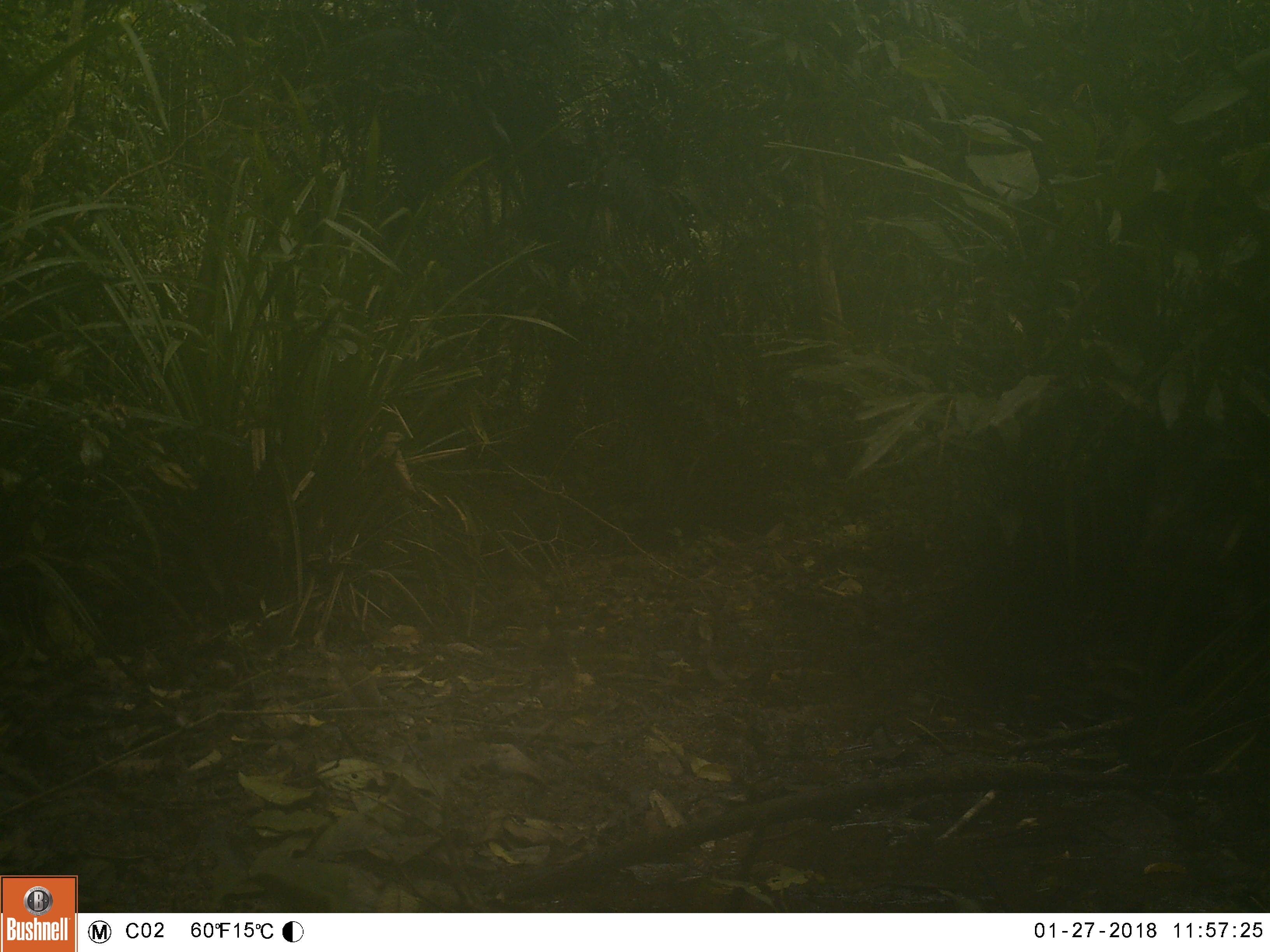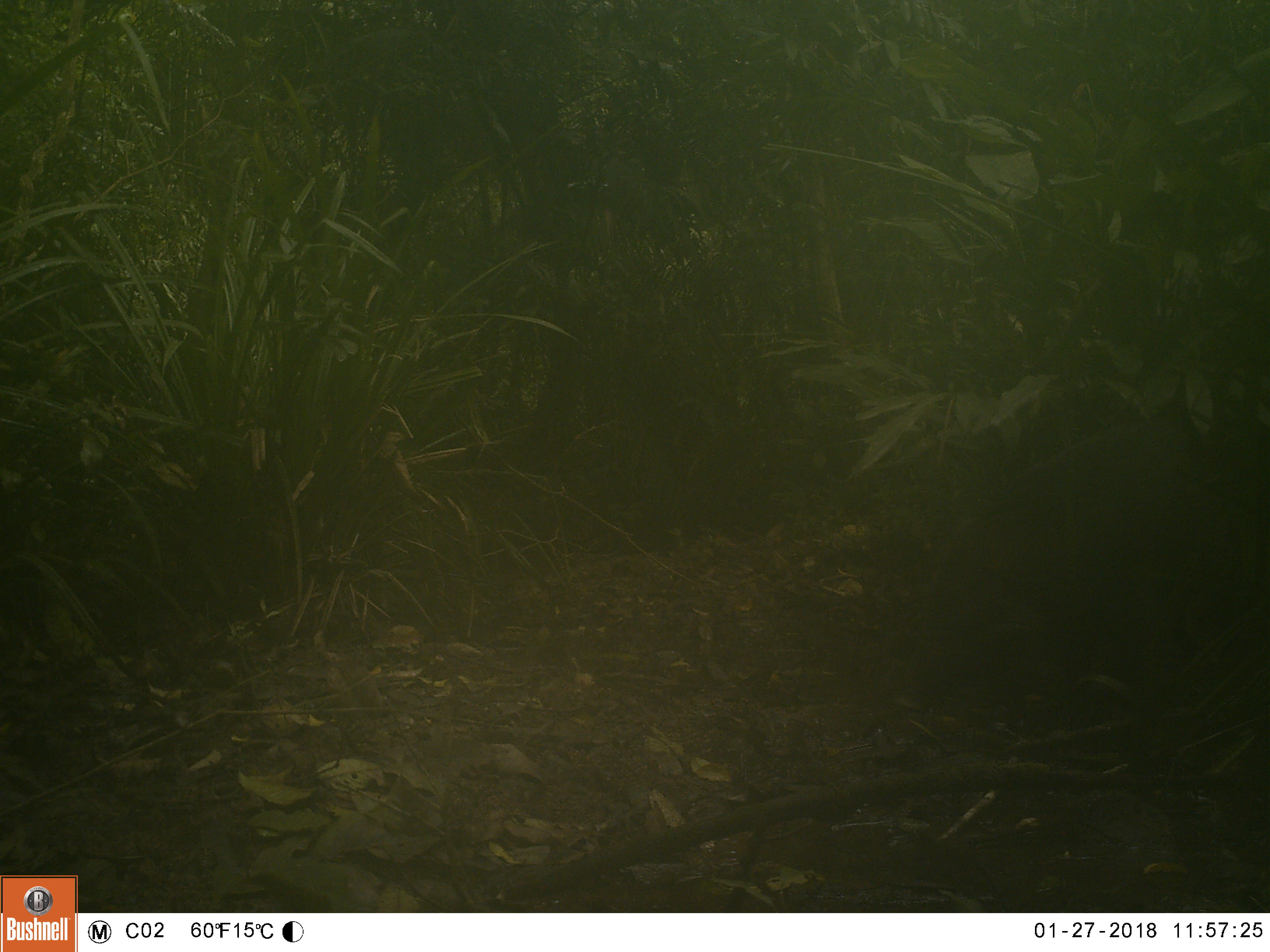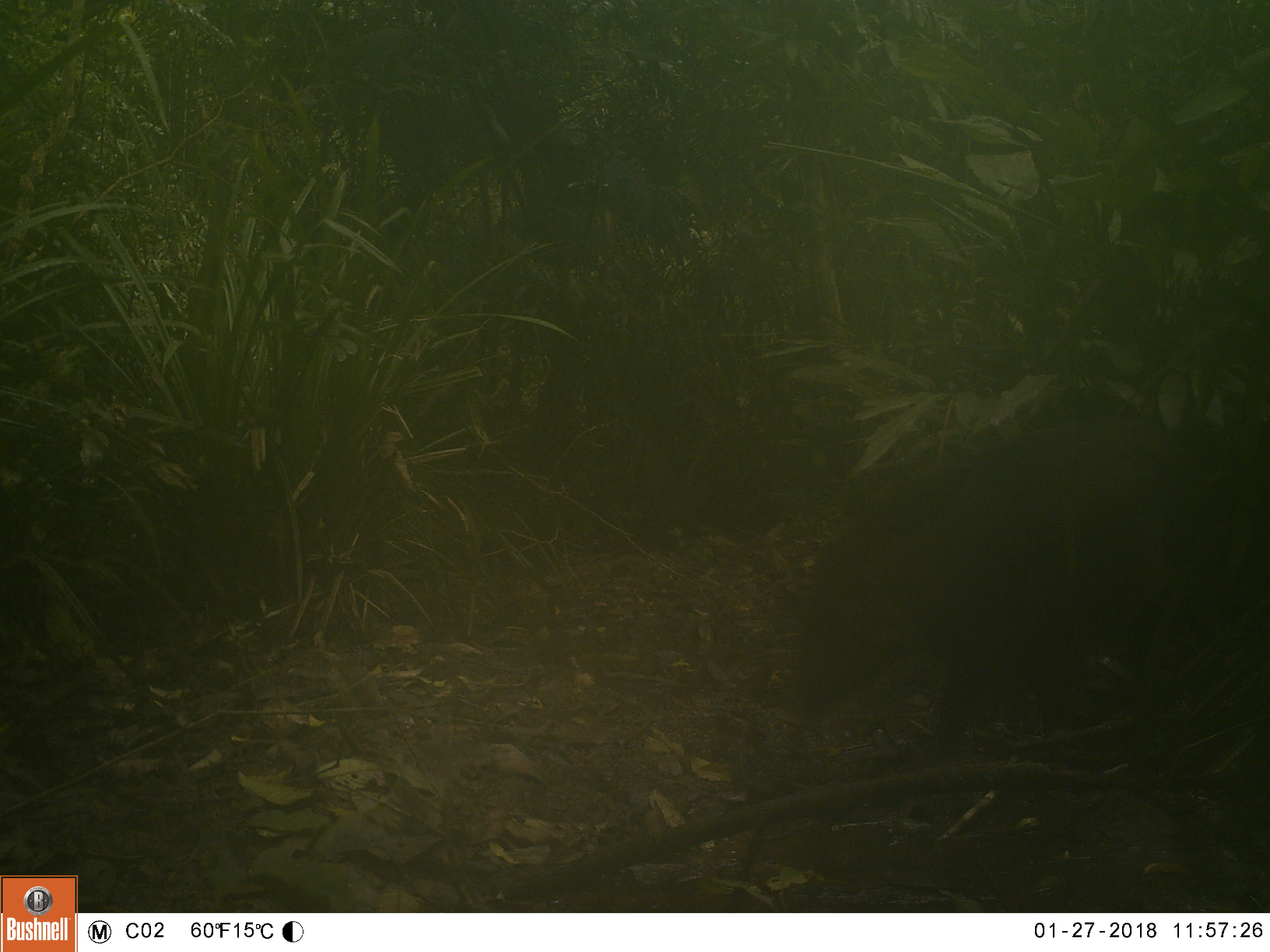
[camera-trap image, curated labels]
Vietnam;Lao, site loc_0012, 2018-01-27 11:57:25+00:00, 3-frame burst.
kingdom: Animalia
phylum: Chordata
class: Mammalia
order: Artiodactyla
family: Suidae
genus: Sus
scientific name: Sus scrofa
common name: eurasian wild pig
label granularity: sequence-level